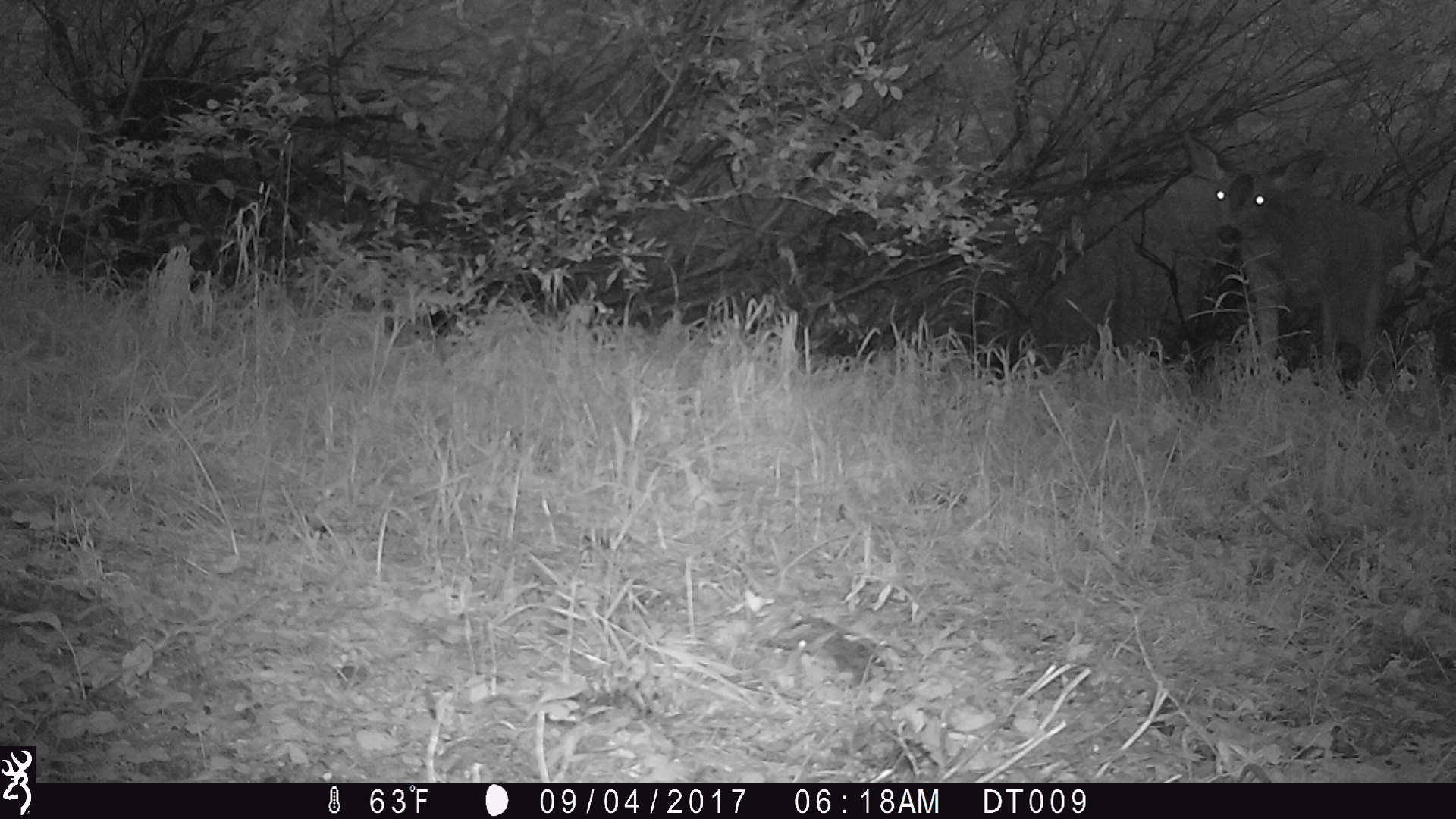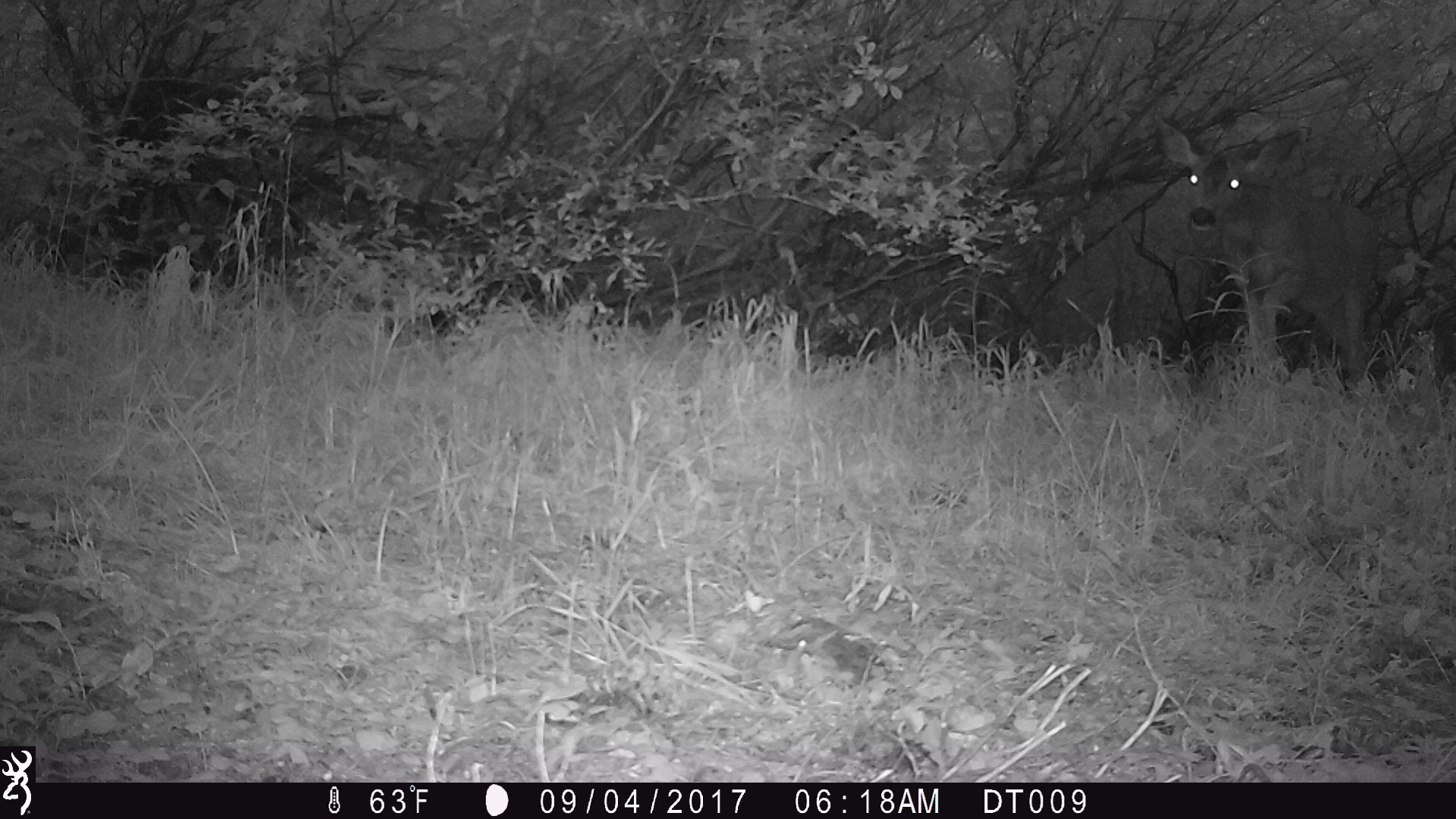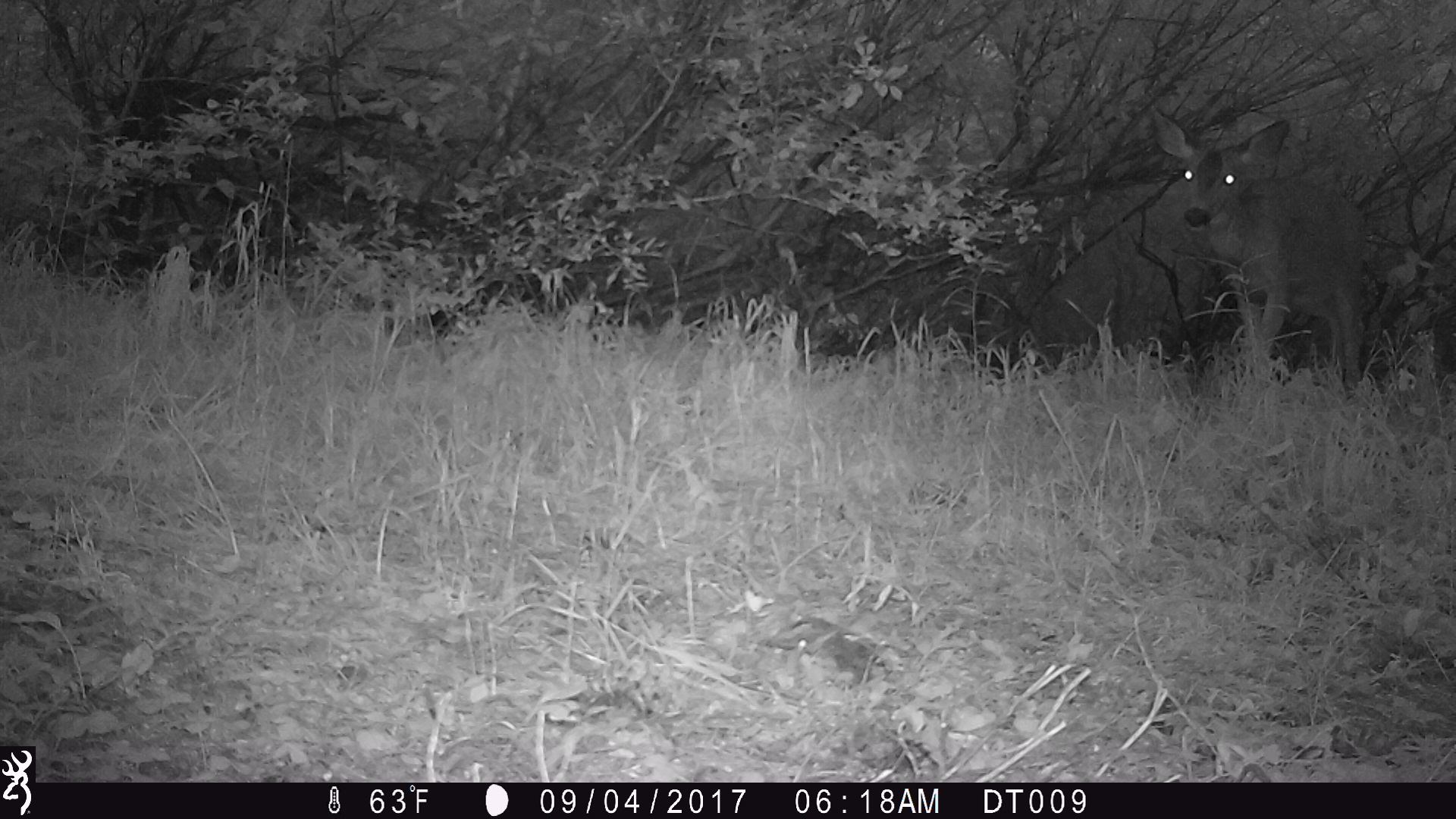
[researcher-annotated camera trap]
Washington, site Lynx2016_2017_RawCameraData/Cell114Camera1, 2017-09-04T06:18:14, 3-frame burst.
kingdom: Animalia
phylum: Chordata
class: Mammalia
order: Artiodactyla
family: Cervidae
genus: Odocoileus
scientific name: Odocoileus hemionus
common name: mule deer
Odocoileus hemionus (mule deer). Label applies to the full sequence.